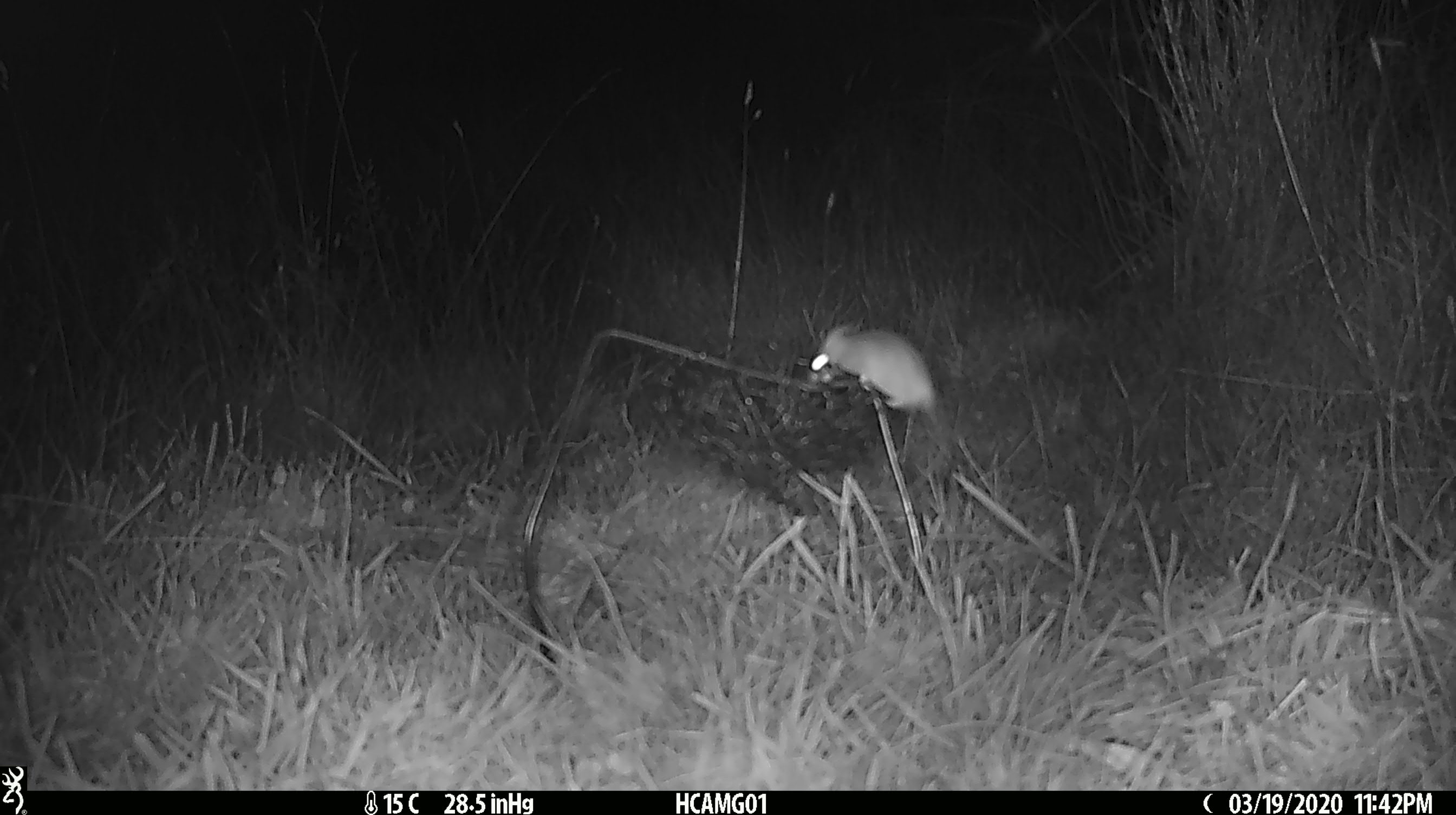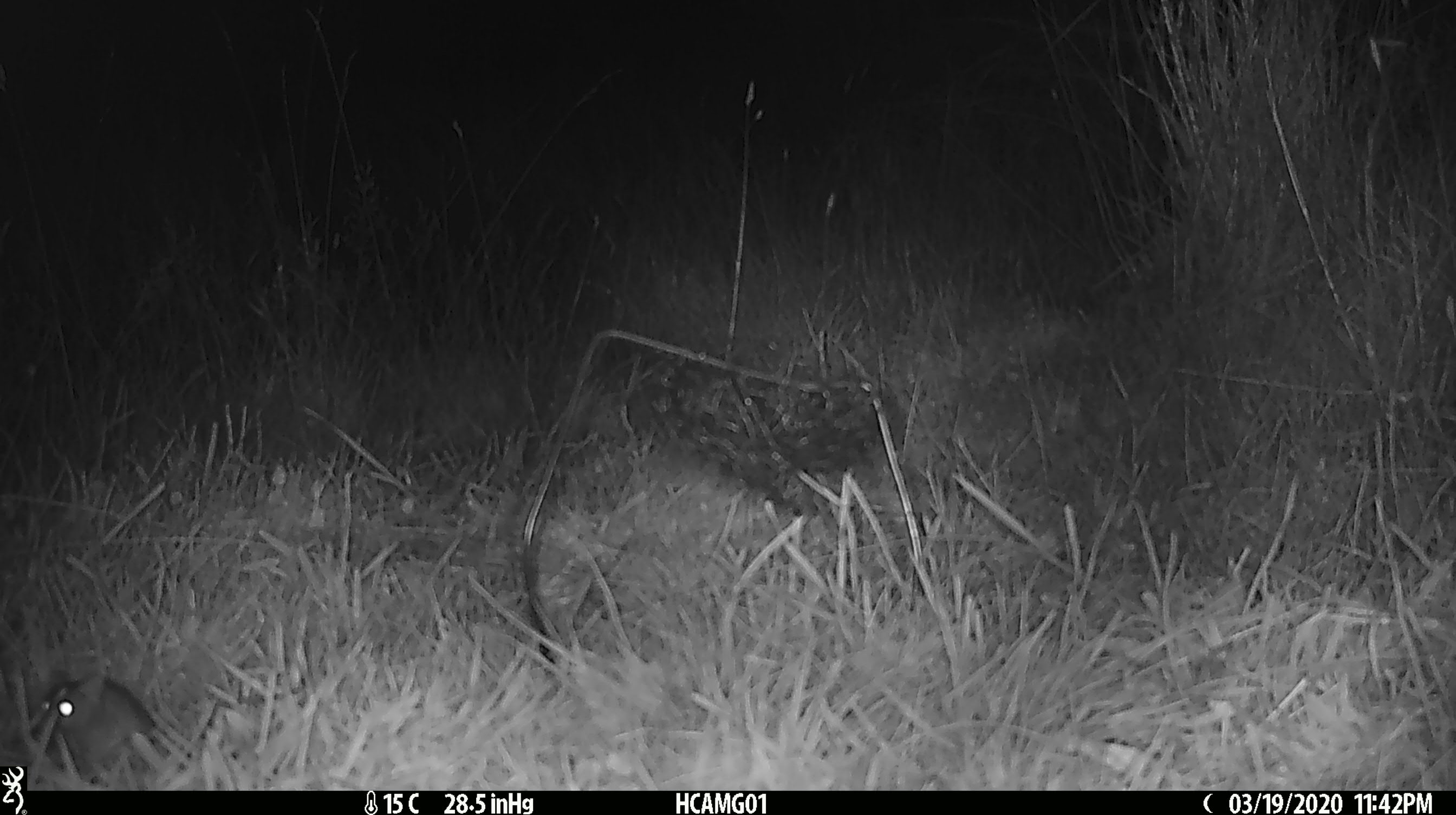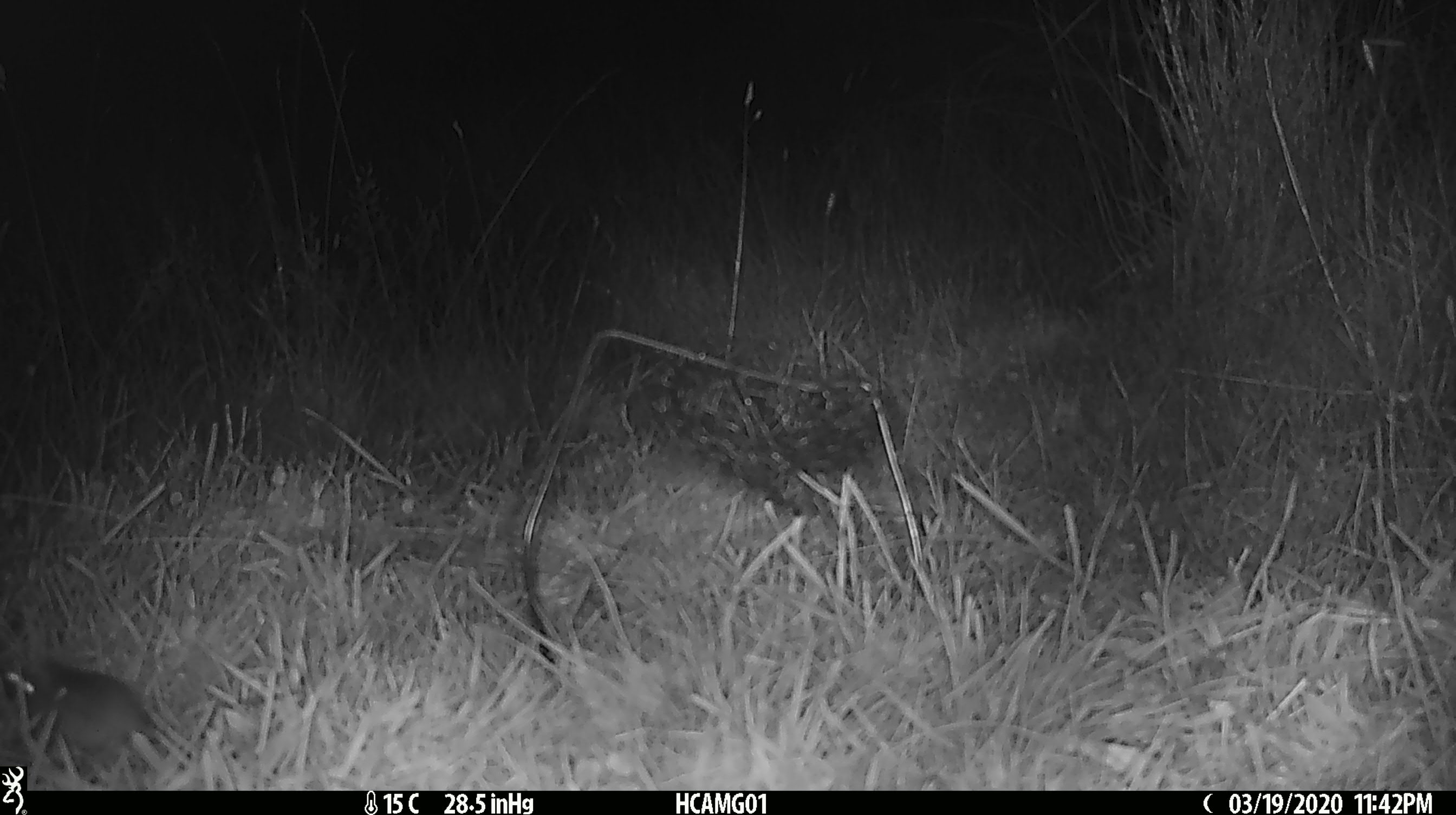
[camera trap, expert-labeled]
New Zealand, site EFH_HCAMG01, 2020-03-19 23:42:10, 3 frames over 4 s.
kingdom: Animalia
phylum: Chordata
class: Mammalia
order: Rodentia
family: Muridae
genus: Mus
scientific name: Mus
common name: mouse